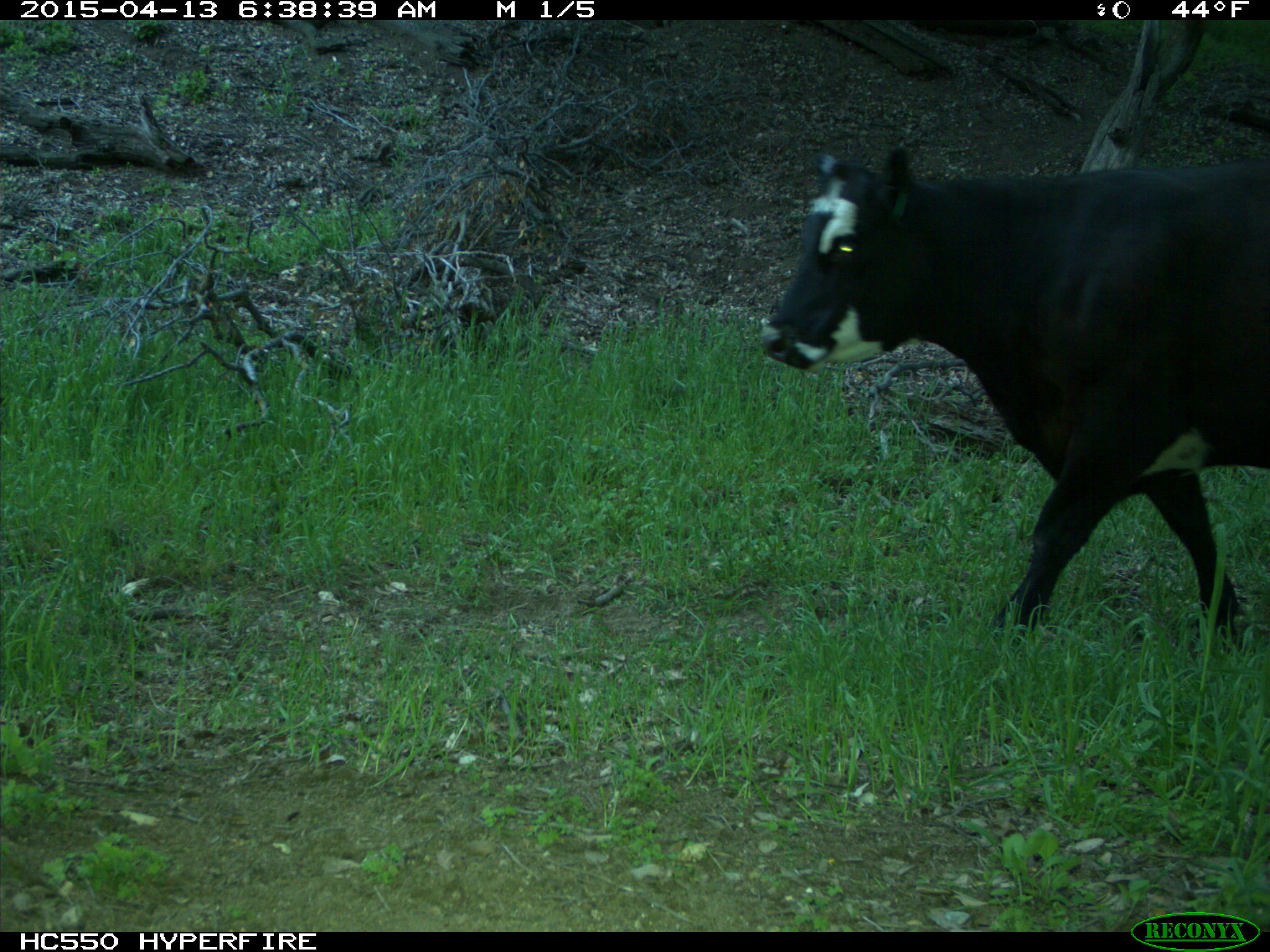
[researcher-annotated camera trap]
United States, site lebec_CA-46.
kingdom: Animalia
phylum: Chordata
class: Mammalia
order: Artiodactyla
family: Bovidae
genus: Bos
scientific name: Bos taurus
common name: domestic cow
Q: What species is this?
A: Bos taurus (domestic cow).